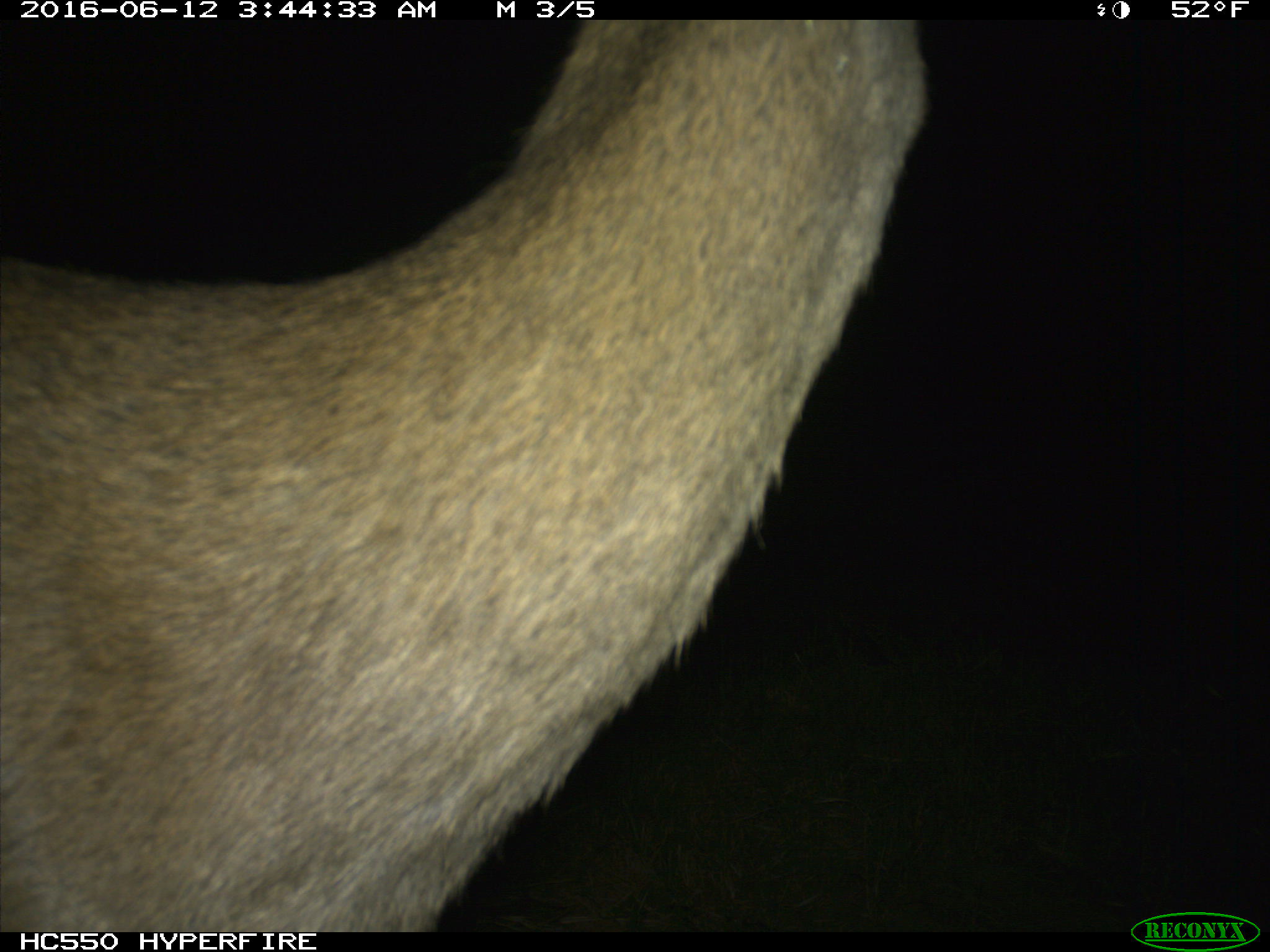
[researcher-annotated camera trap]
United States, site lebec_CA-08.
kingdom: Animalia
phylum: Chordata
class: Mammalia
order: Artiodactyla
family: Cervidae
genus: Odocoileus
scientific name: Odocoileus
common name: deer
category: unidentified deer